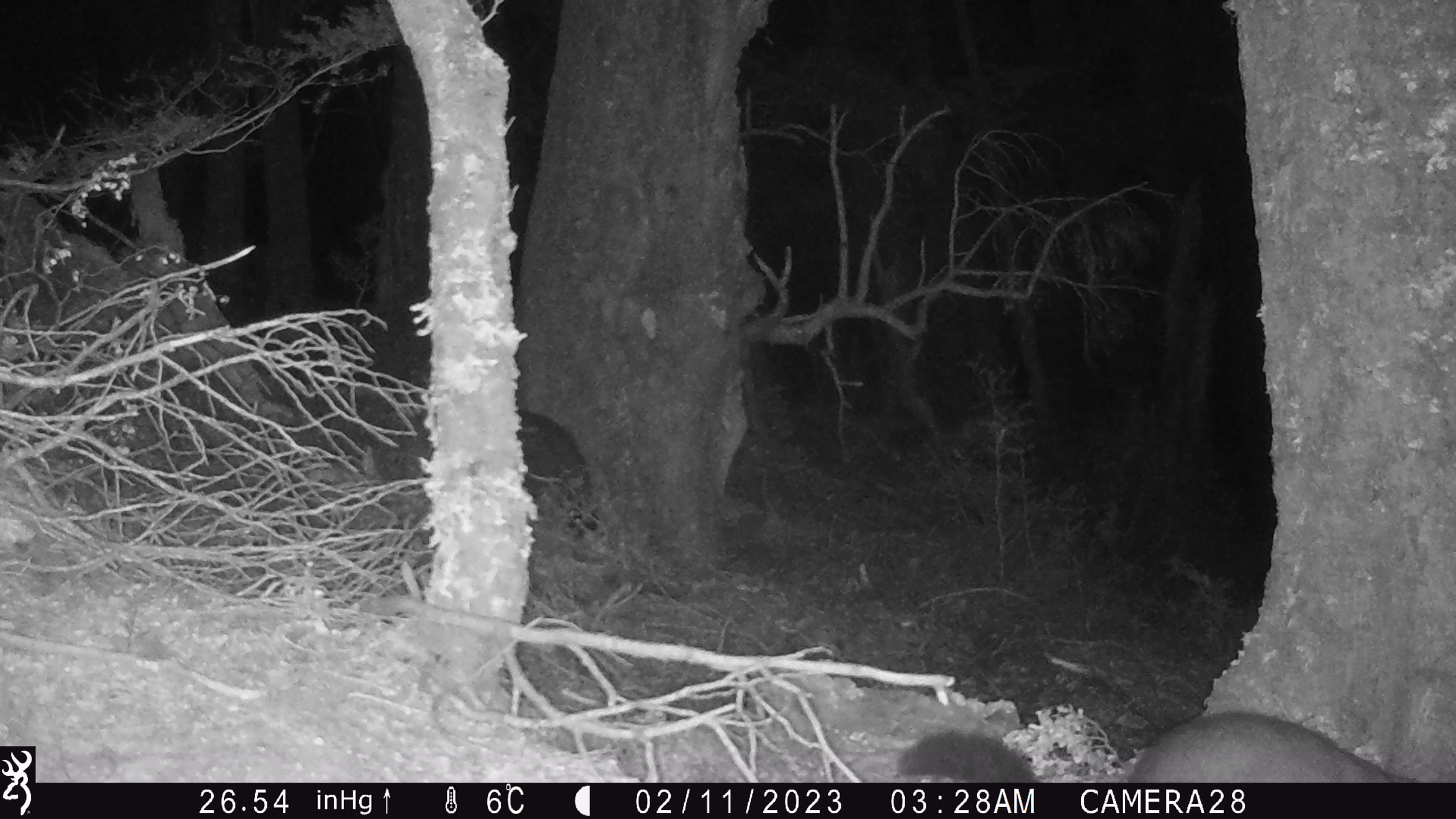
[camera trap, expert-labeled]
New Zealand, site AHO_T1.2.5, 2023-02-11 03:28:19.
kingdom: Animalia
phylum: Chordata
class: Mammalia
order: Carnivora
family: Mustelidae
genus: Mustela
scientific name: Mustela erminea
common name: stoat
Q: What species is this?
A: Stoat (Mustela erminea).